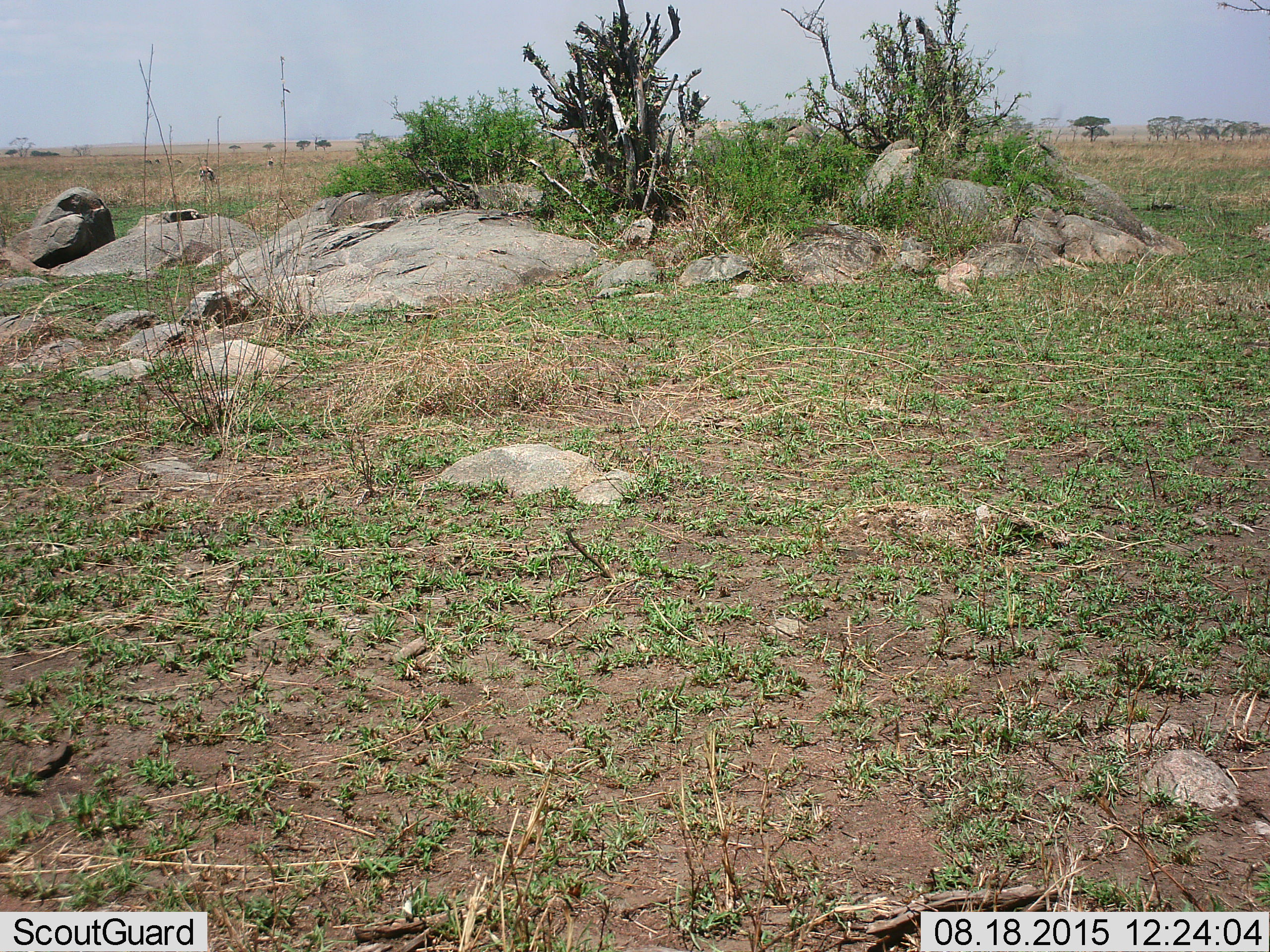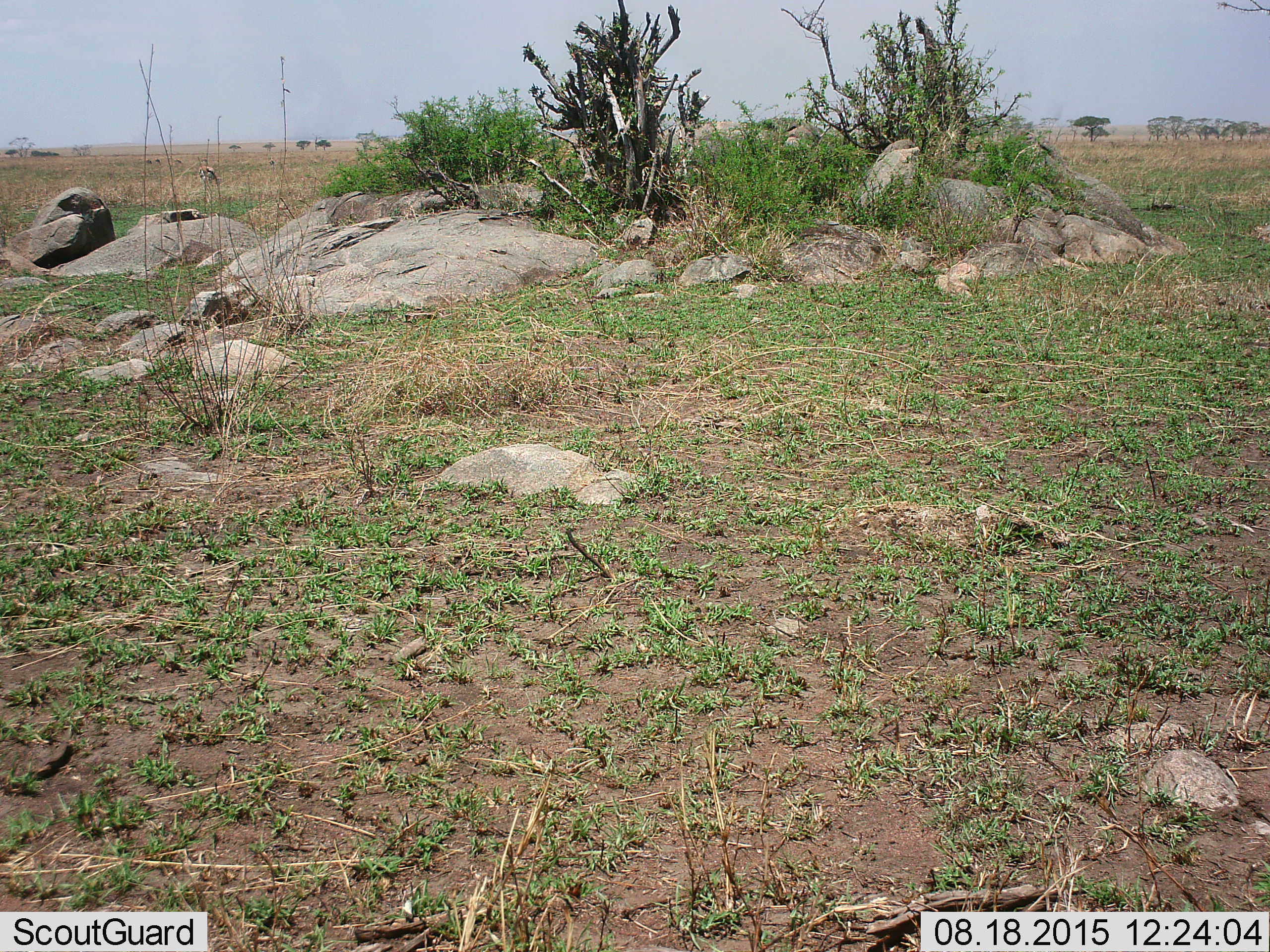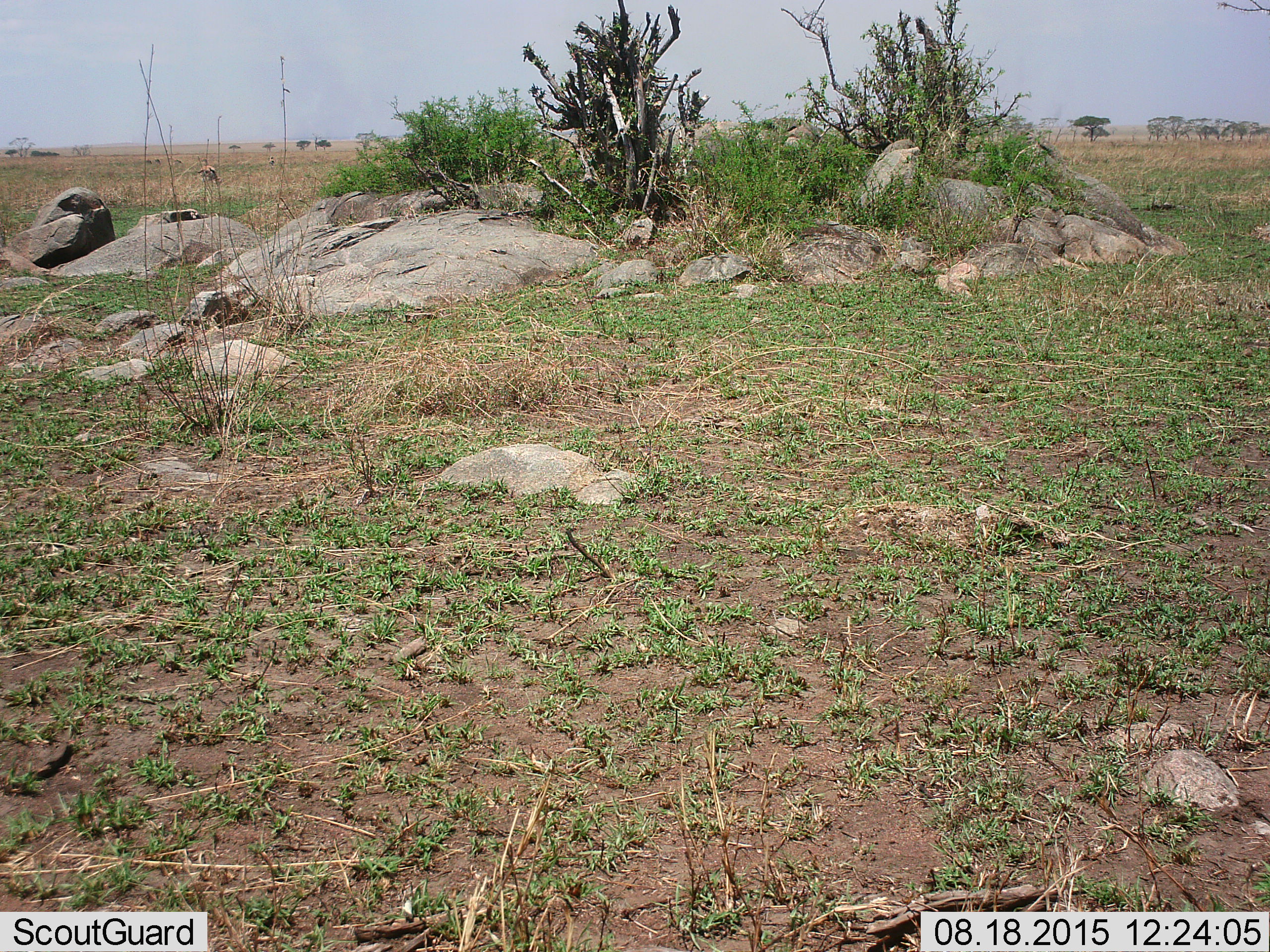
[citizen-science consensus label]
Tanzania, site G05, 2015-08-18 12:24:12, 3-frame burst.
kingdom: Animalia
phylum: Chordata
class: Mammalia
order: Artiodactyla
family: Bovidae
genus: Eudorcas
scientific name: Eudorcas thomsonii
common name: thomson's gazelle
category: gazellethomsons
Gazellethomsons (thomson's gazelle) (Eudorcas thomsonii), count 6. Behavior (volunteer vote fractions): standing 50%, resting 0%, moving 20%, interacting 0%. Young present (vote fraction): 10%. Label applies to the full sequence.